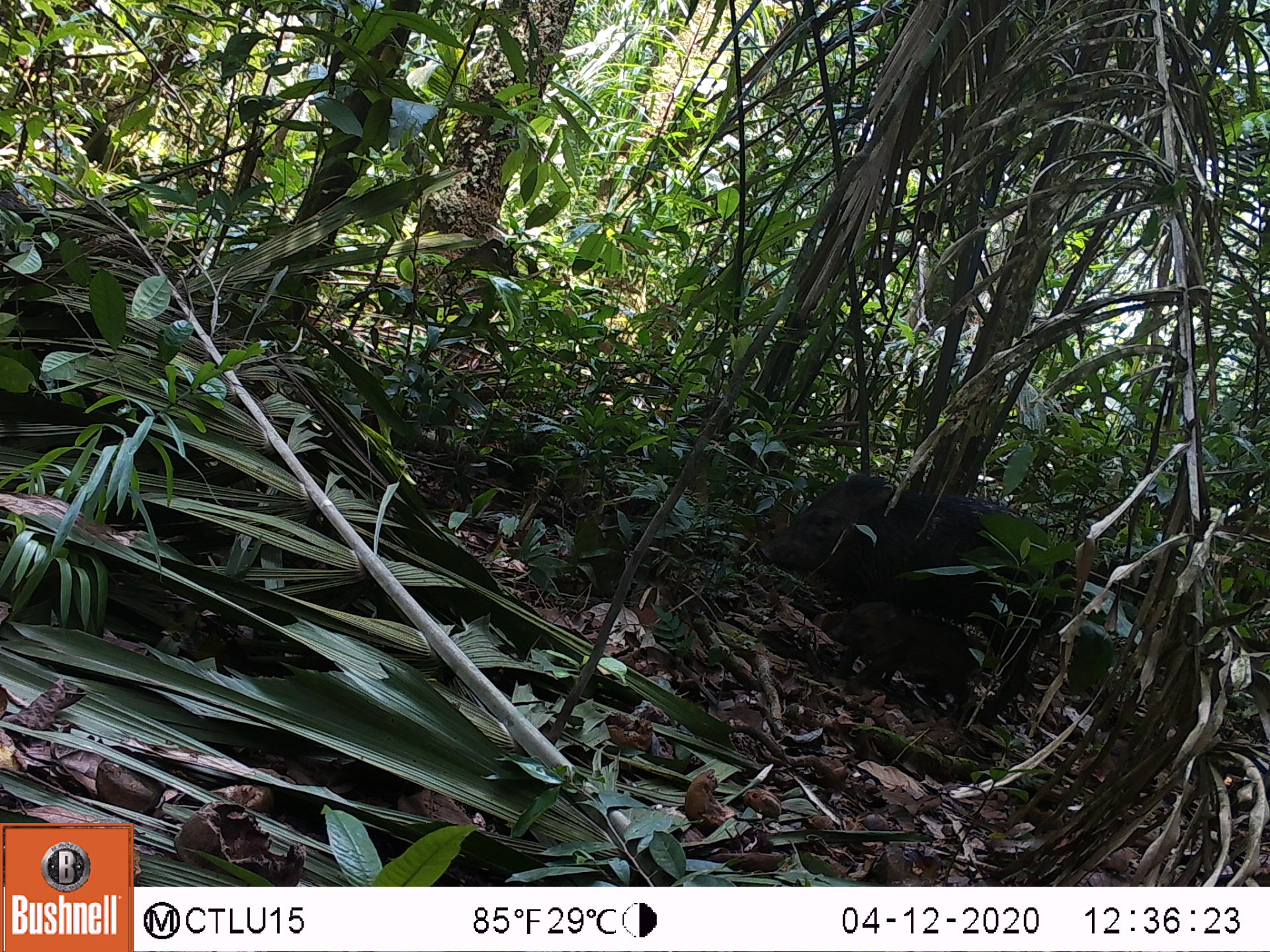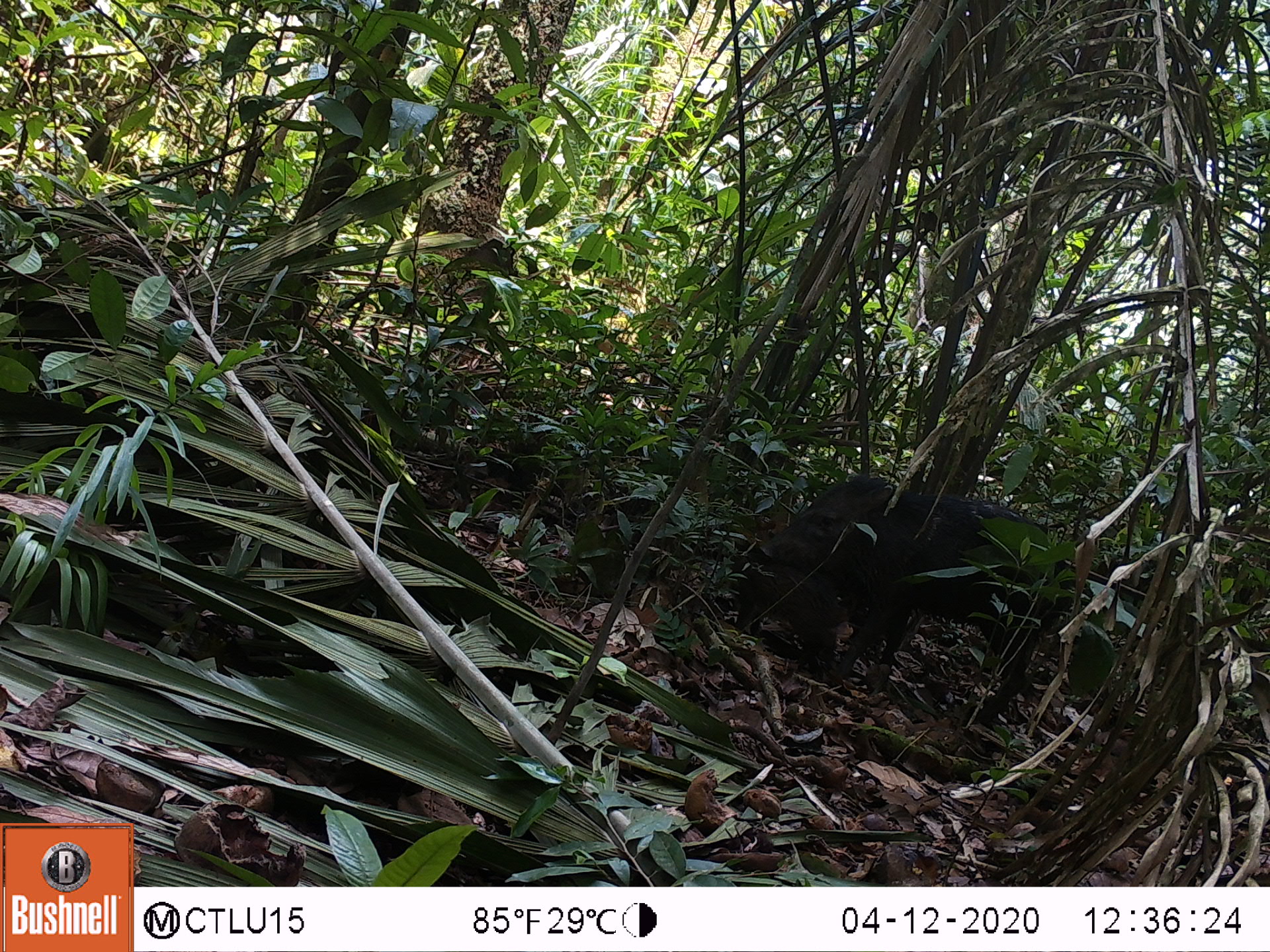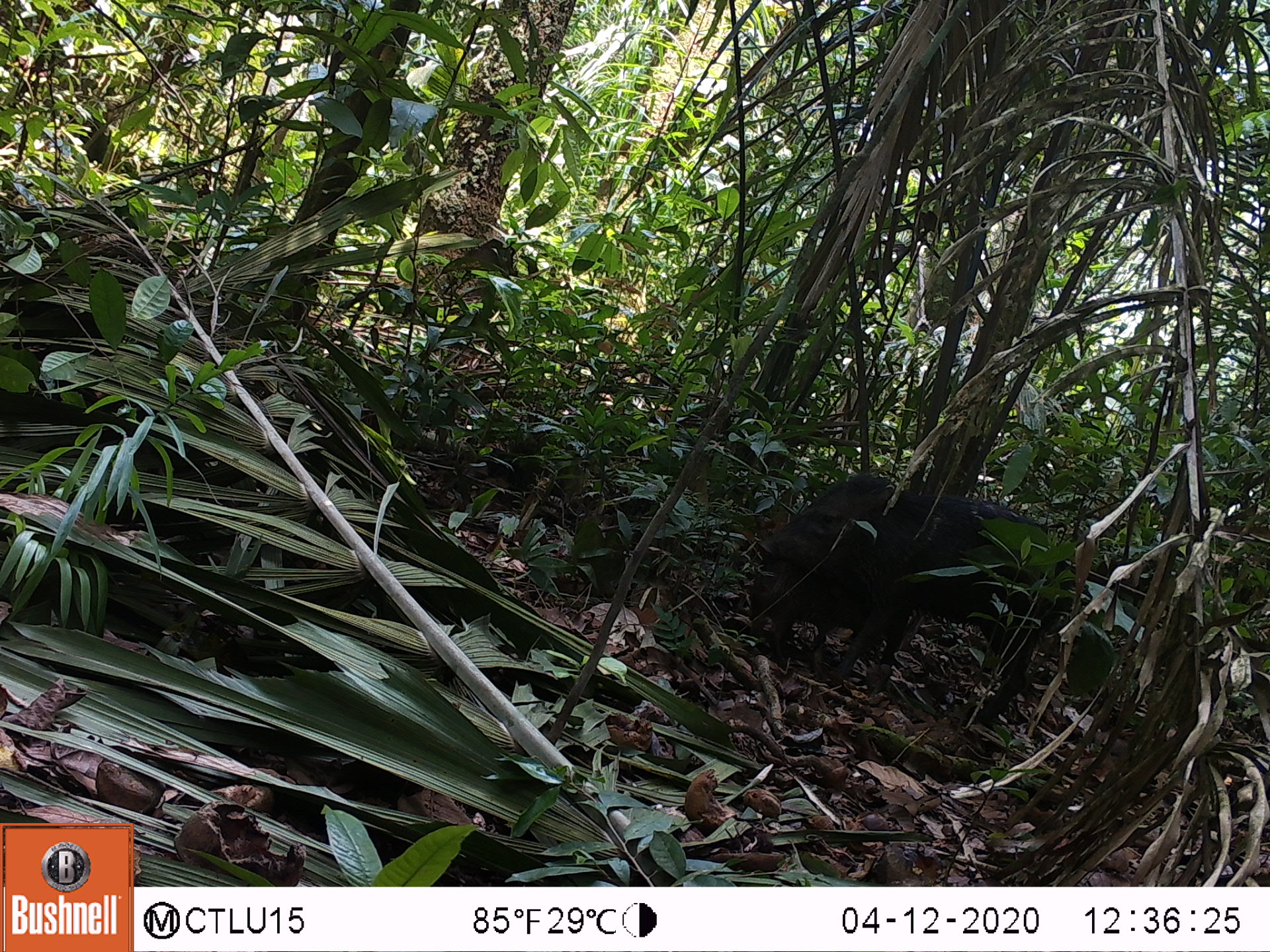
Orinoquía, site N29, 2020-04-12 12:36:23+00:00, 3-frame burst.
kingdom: Animalia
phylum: Chordata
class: Mammalia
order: Artiodactyla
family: Tayassuidae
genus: Tayassu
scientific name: Tayassu pecari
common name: white-lipped peccary